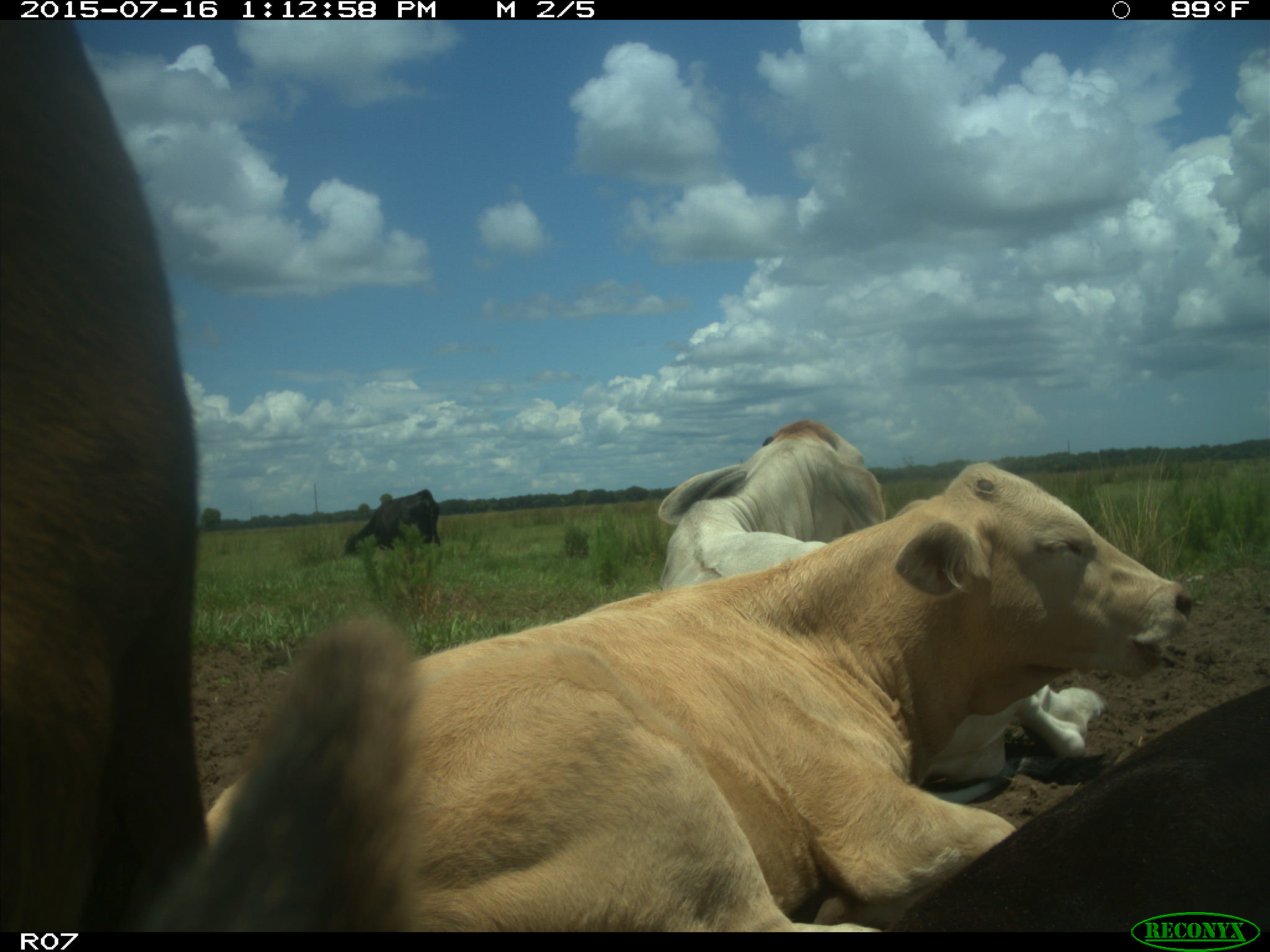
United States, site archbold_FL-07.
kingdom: Animalia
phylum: Chordata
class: Mammalia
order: Artiodactyla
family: Bovidae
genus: Bos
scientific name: Bos taurus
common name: domestic cow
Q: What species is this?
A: Bos taurus (domestic cow).